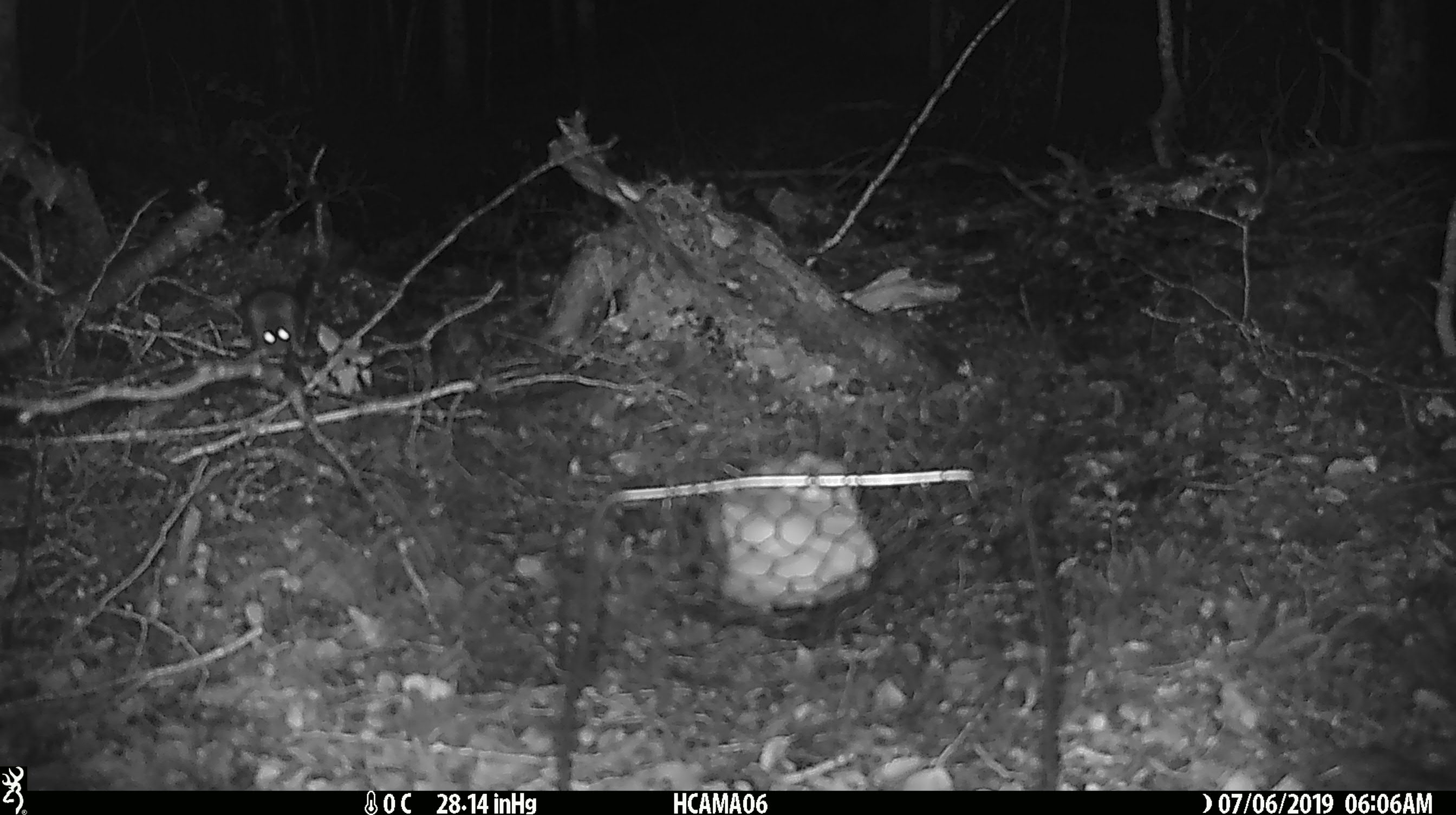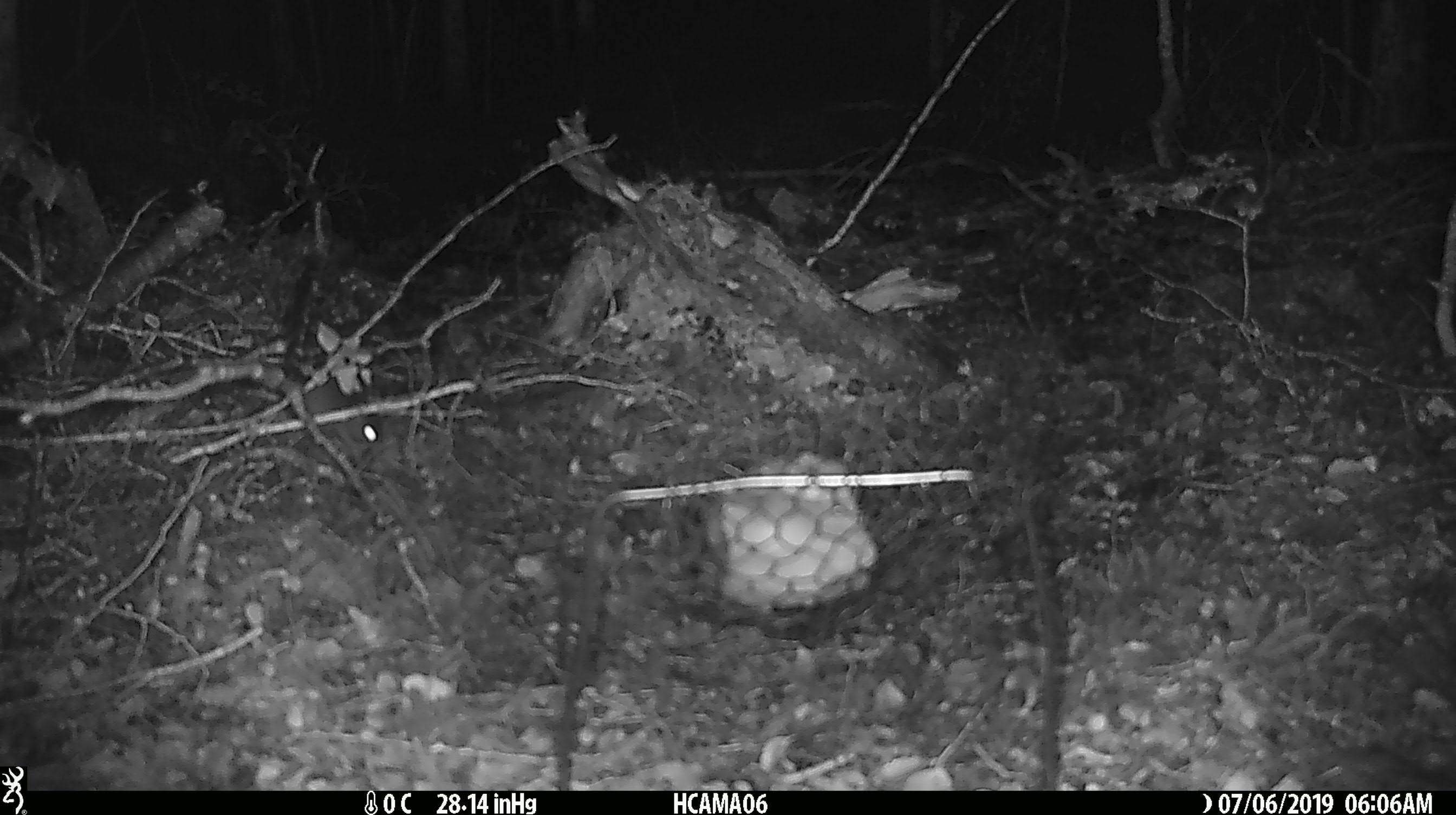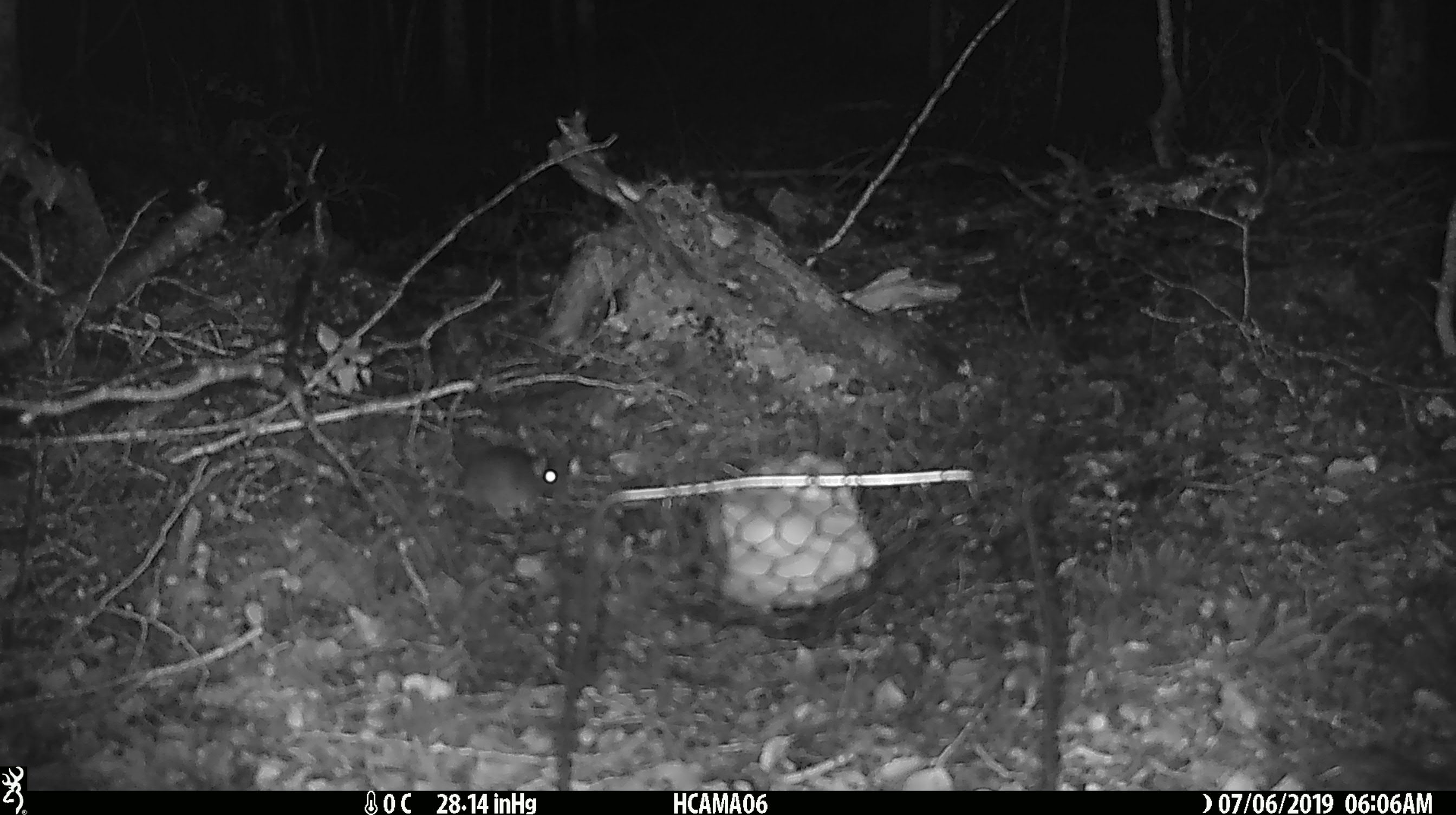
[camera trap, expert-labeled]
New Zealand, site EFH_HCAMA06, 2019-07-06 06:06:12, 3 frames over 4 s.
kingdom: Animalia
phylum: Chordata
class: Mammalia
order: Rodentia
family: Muridae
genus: Mus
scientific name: Mus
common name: mouse